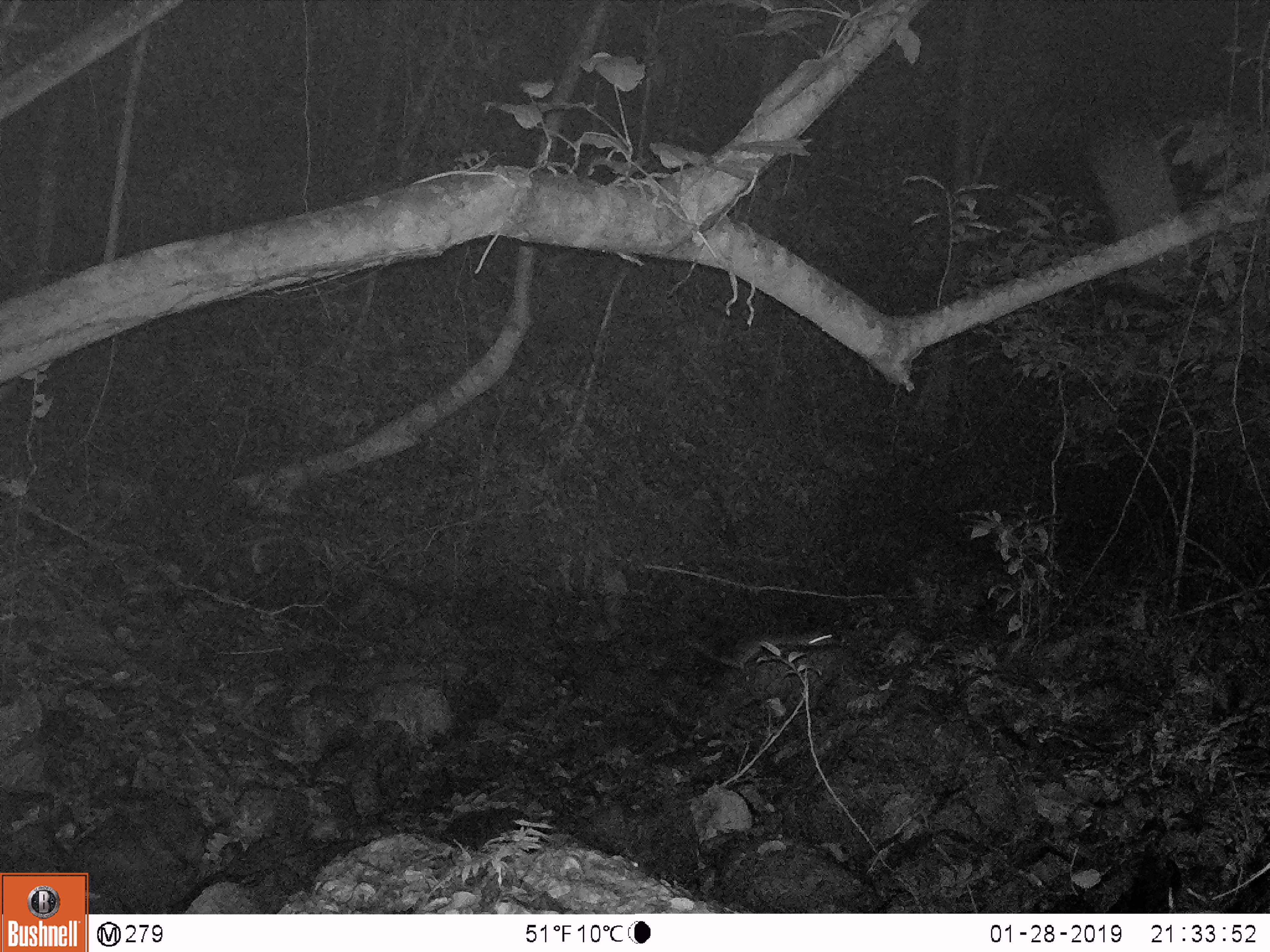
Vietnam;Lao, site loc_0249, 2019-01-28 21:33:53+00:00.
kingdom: Animalia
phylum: Chordata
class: Mammalia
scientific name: Mammalia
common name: mammal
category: unidentified small mammal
Unidentified small mammal (mammal) (Mammalia). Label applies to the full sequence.